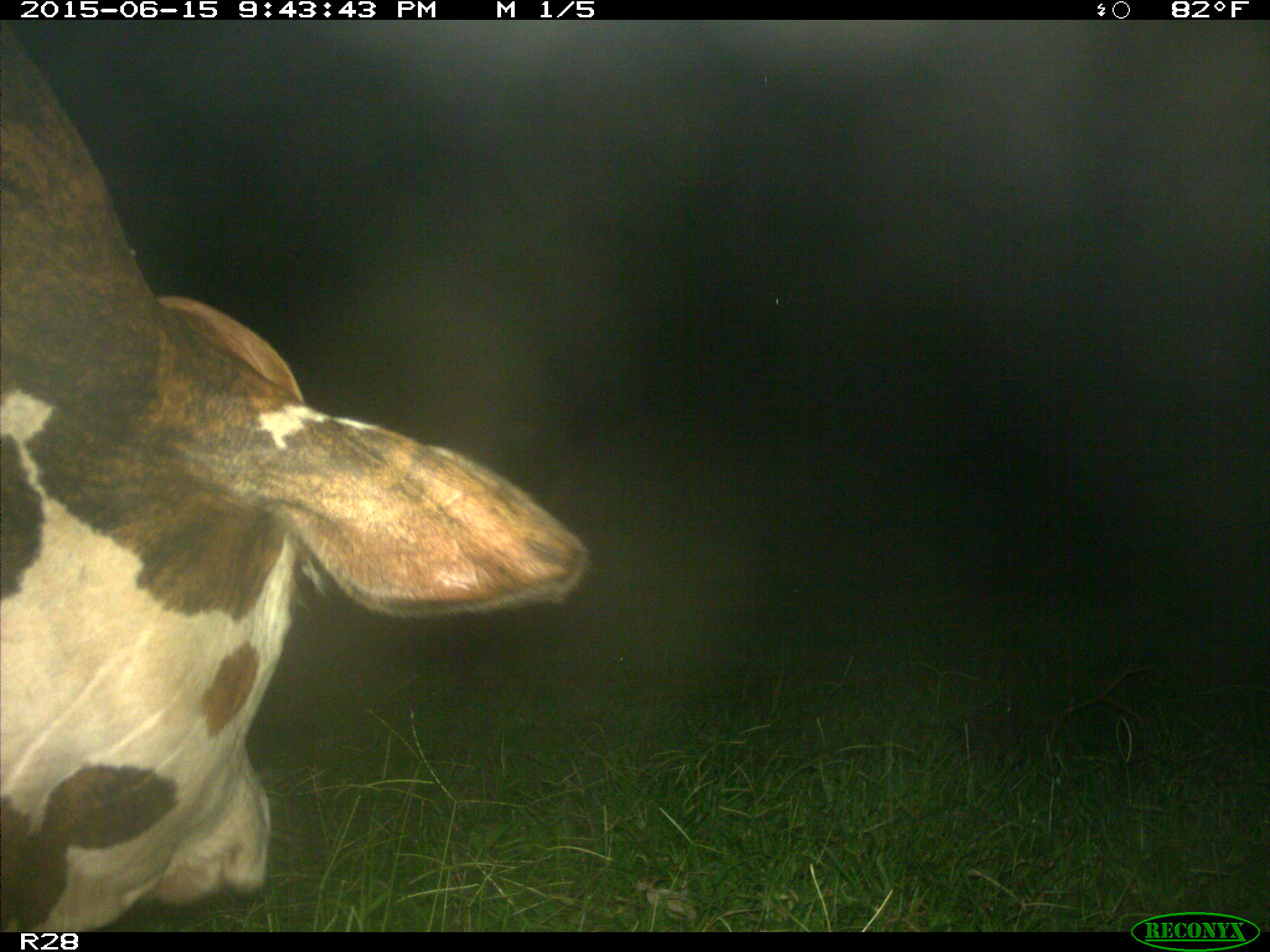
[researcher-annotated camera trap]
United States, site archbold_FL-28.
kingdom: Animalia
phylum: Chordata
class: Mammalia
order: Artiodactyla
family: Bovidae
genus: Bos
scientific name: Bos taurus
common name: domestic cow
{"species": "Bos taurus (domestic cow)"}